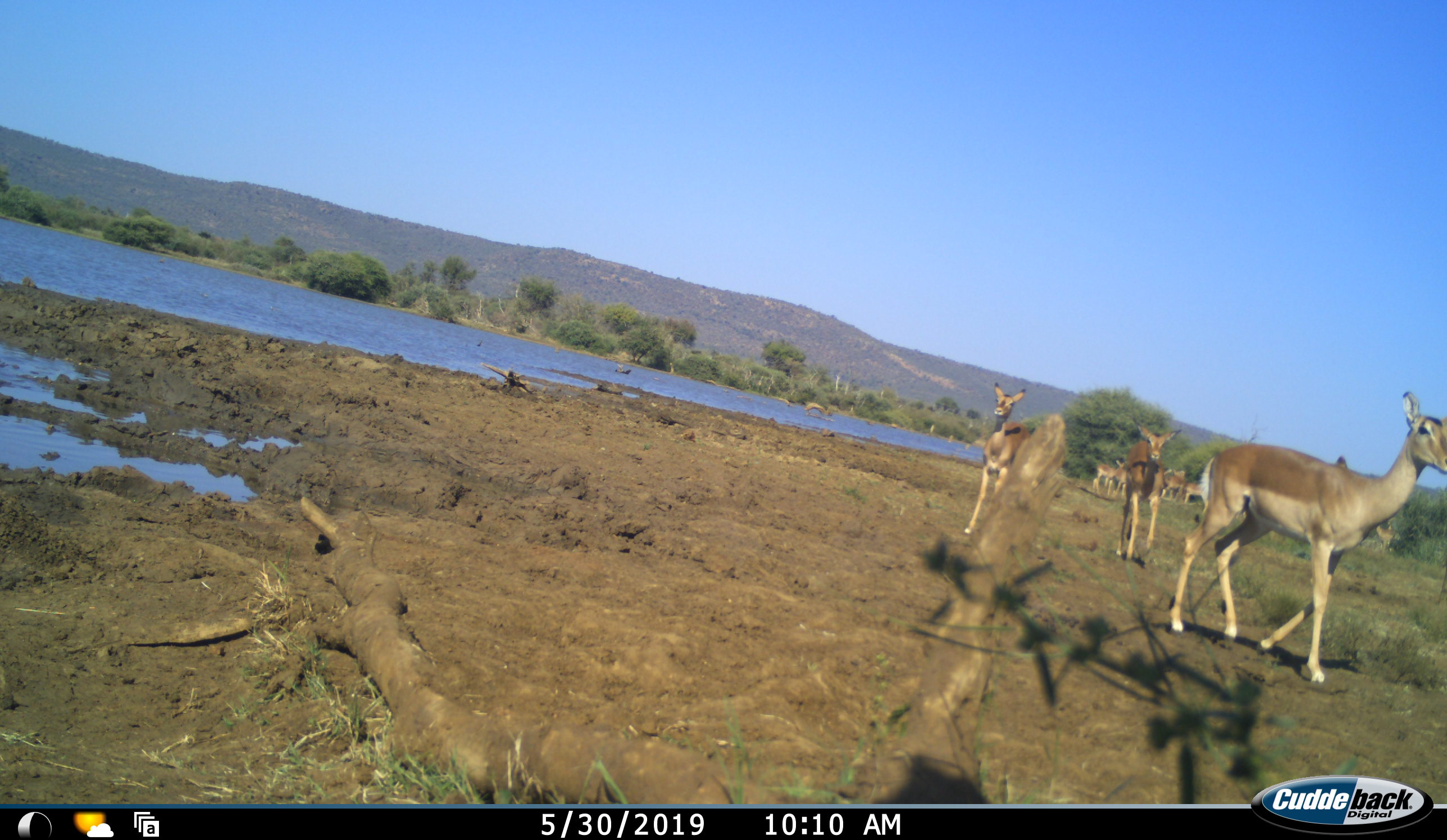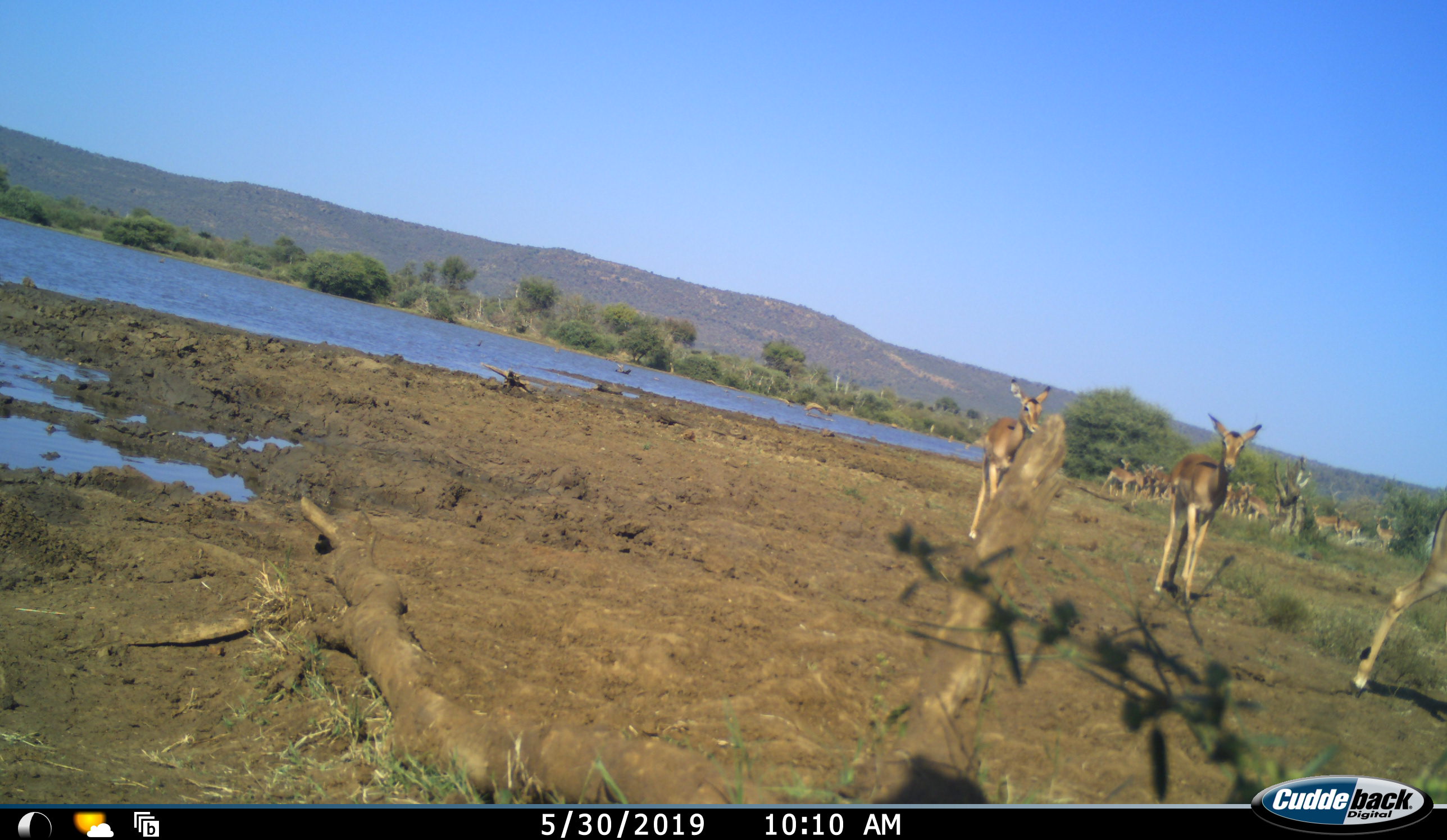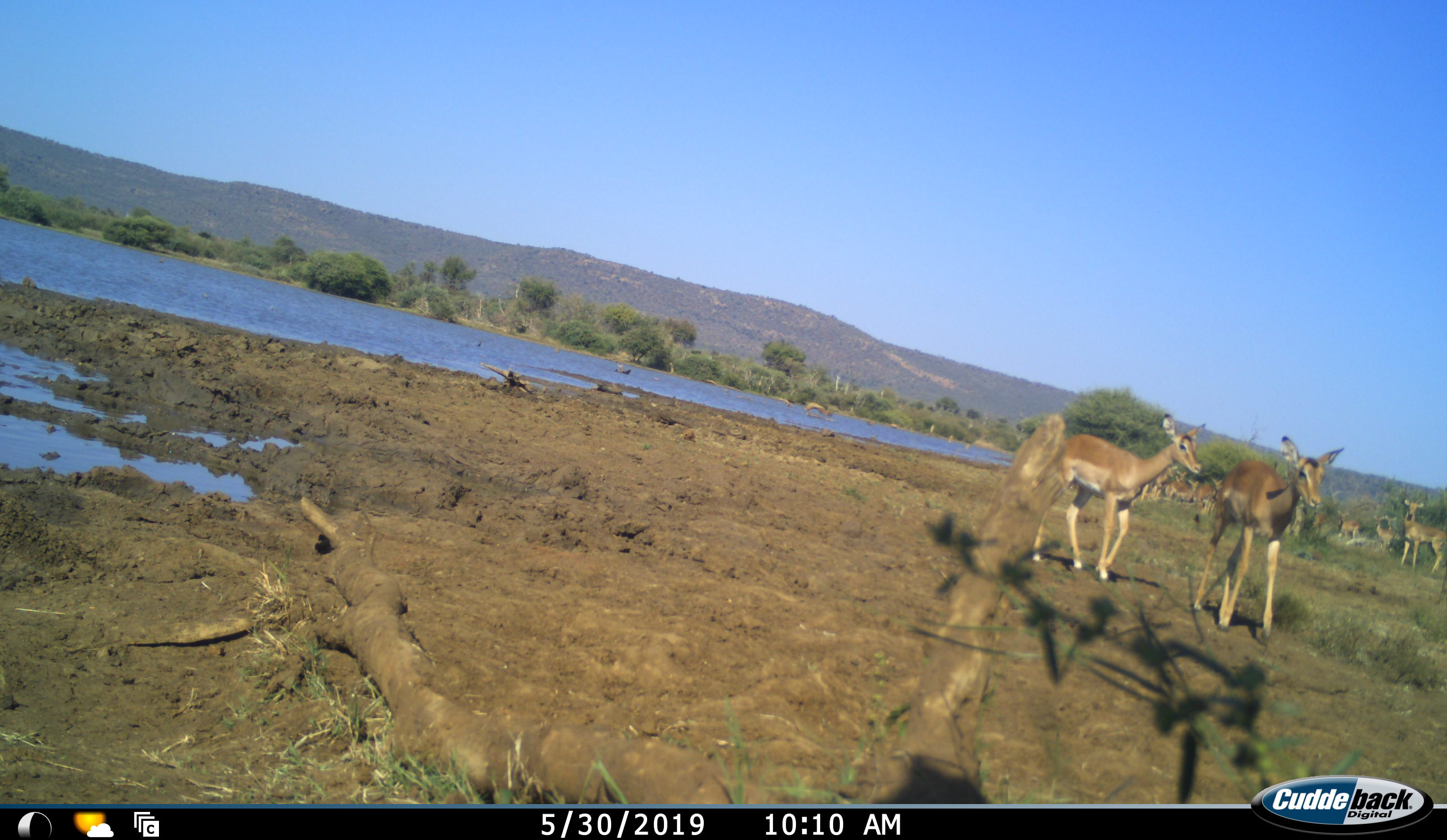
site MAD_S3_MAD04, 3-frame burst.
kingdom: Animalia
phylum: Chordata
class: Mammalia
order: Artiodactyla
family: Bovidae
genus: Aepyceros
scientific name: Aepyceros melampus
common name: impala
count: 11-50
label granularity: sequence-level